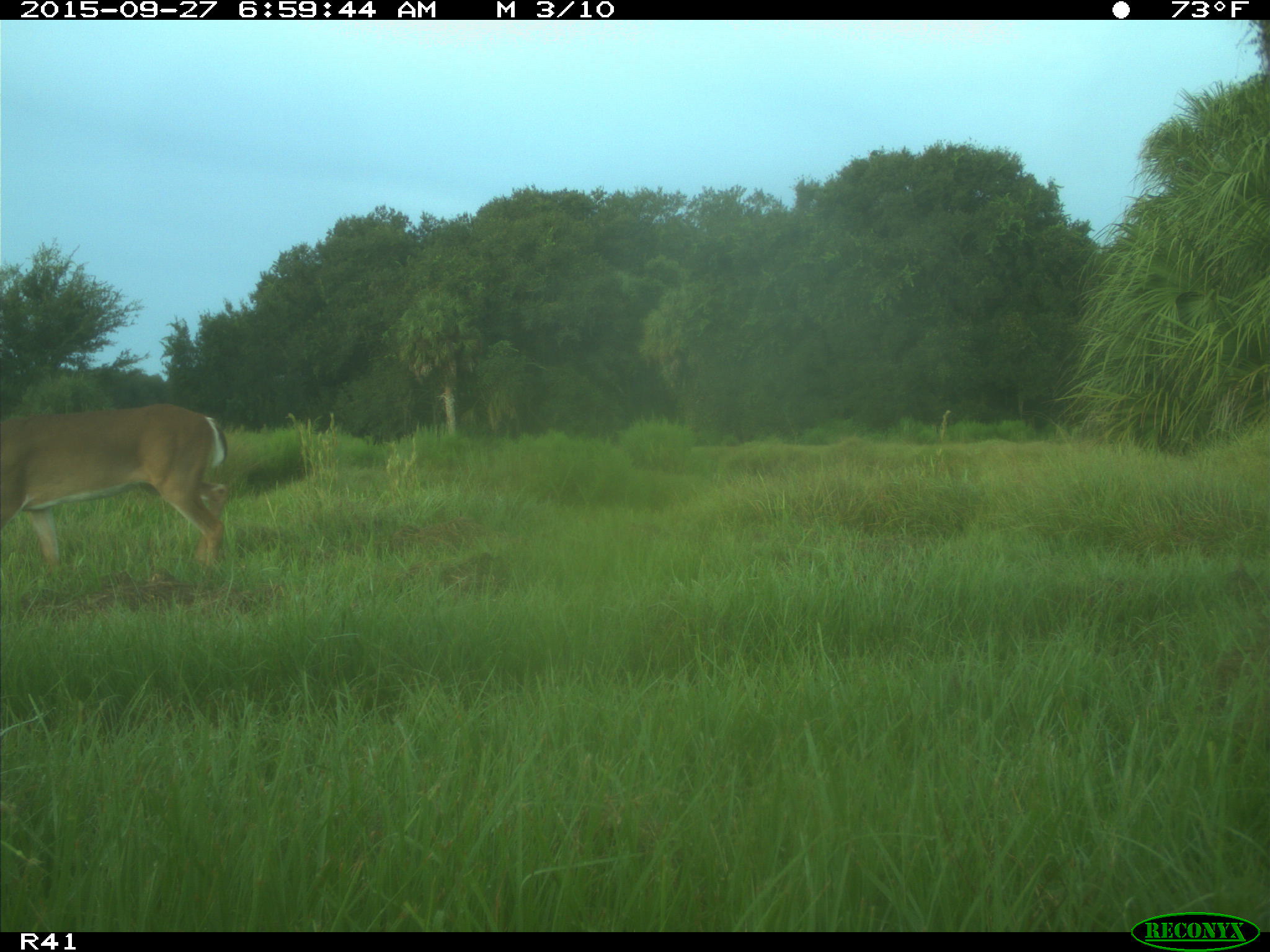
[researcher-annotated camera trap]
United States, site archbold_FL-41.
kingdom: Animalia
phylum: Chordata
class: Mammalia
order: Artiodactyla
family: Cervidae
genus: Odocoileus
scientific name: Odocoileus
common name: deer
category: unidentified deer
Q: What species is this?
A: Unidentified deer (deer) (Odocoileus).